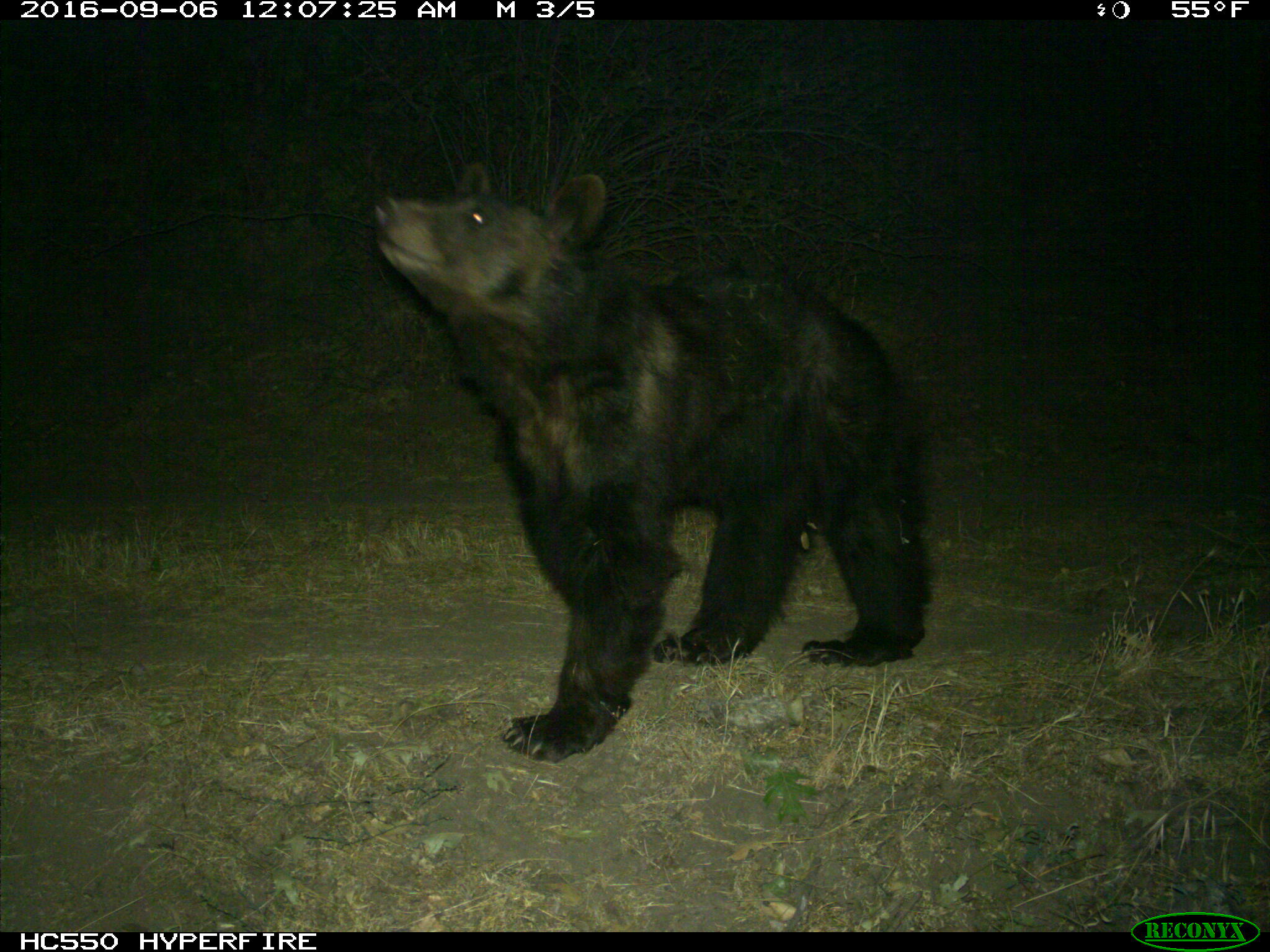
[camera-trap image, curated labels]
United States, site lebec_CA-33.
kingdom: Animalia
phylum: Chordata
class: Mammalia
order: Carnivora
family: Ursidae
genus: Ursus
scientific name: Ursus americanus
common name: american black bear